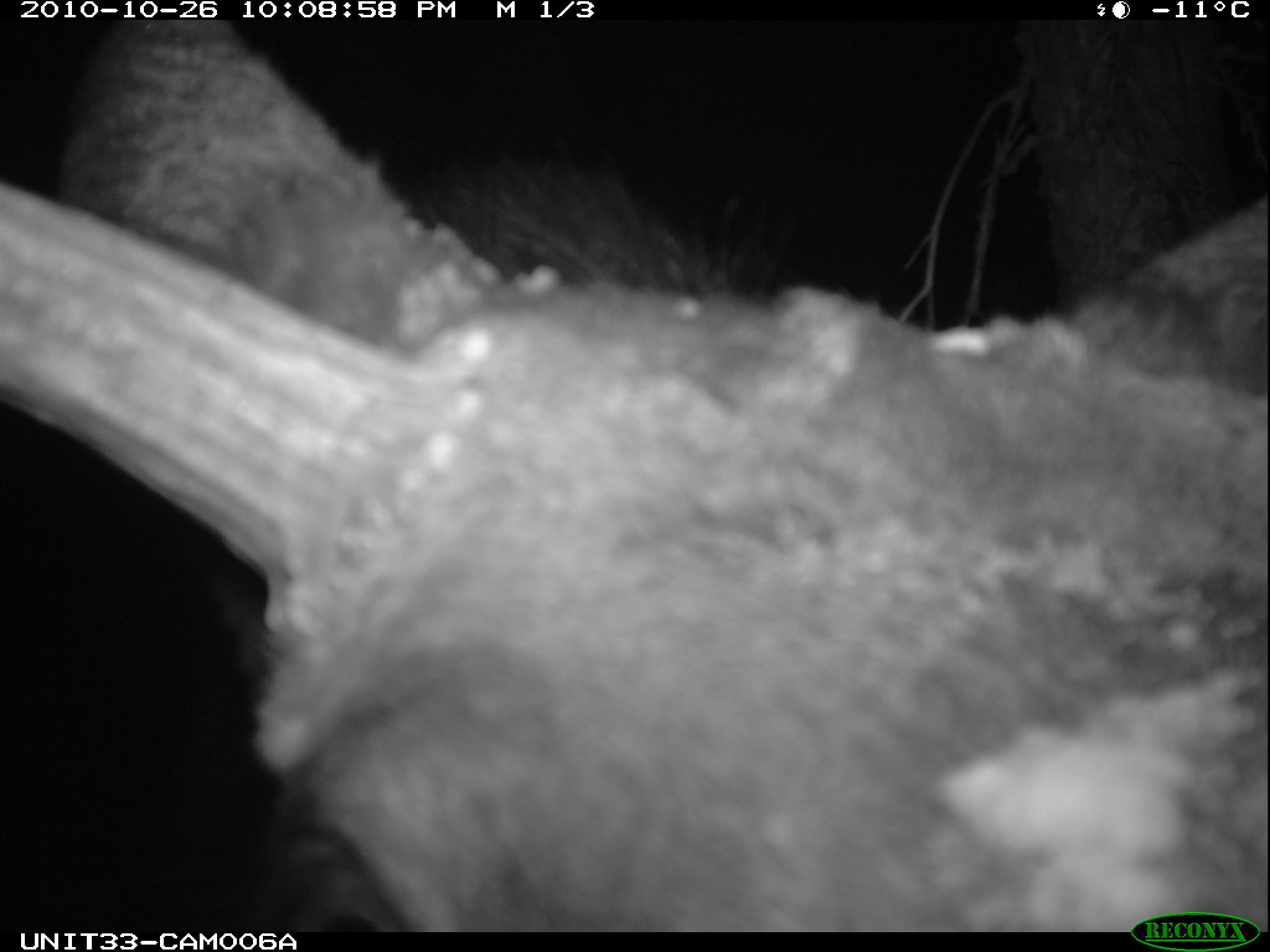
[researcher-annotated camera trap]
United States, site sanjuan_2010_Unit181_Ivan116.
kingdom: Animalia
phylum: Chordata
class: Mammalia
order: Artiodactyla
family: Cervidae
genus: Alces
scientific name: Alces alces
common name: moose